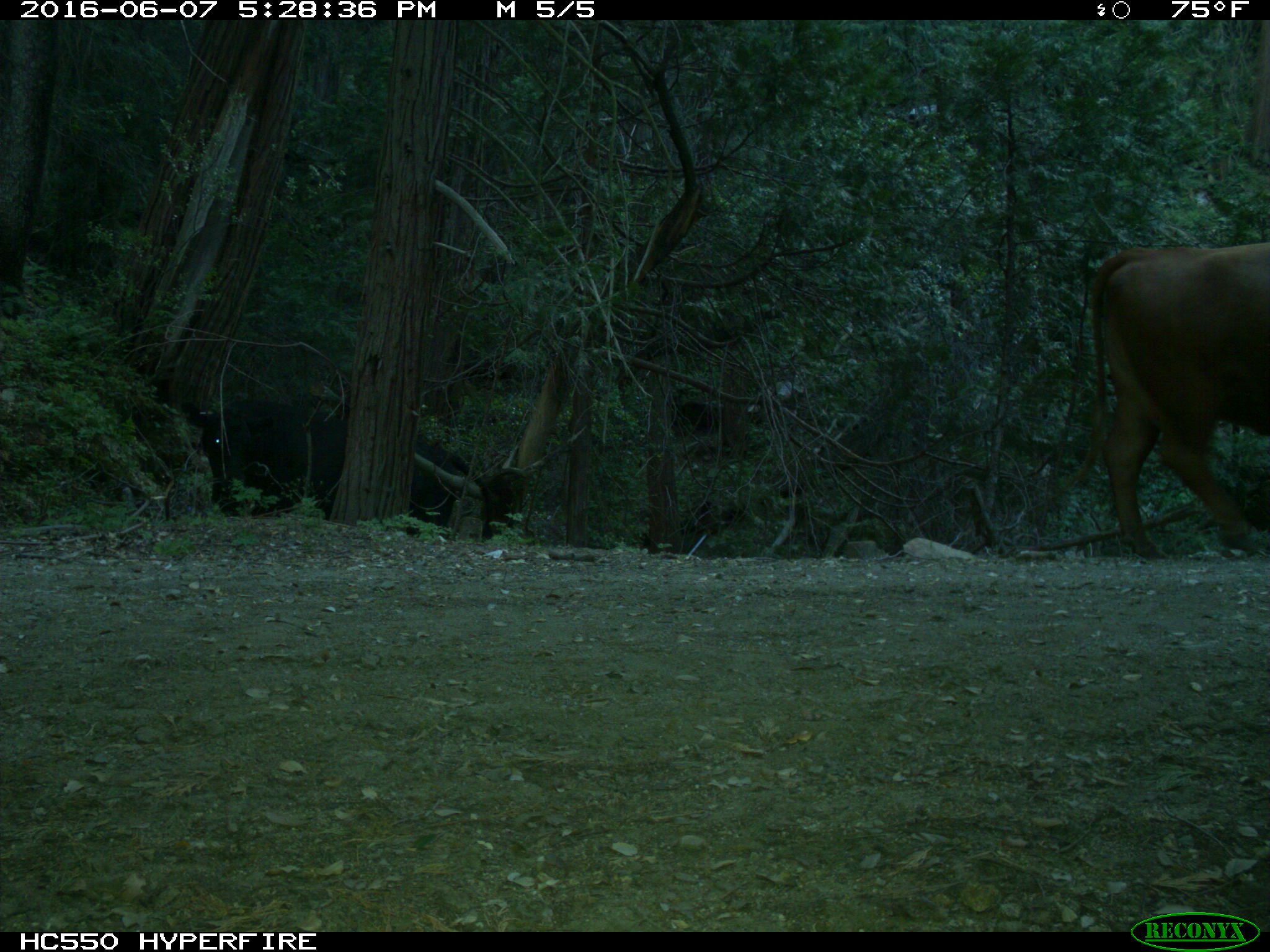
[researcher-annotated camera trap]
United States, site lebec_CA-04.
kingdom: Animalia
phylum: Chordata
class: Mammalia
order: Artiodactyla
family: Bovidae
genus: Bos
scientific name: Bos taurus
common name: domestic cow